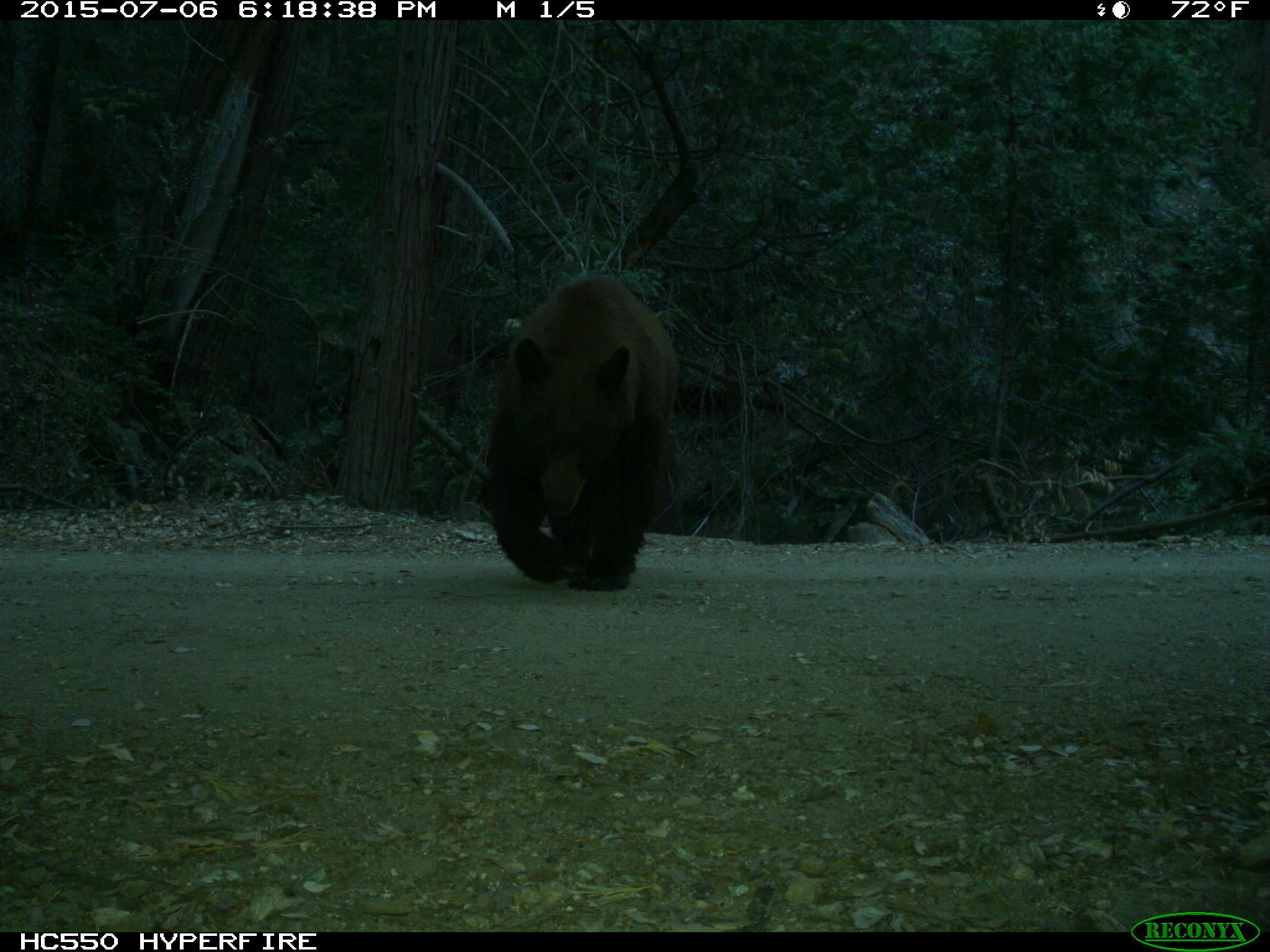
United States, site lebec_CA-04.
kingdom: Animalia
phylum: Chordata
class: Mammalia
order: Carnivora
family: Ursidae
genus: Ursus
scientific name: Ursus americanus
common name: american black bear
Ursus americanus (american black bear).